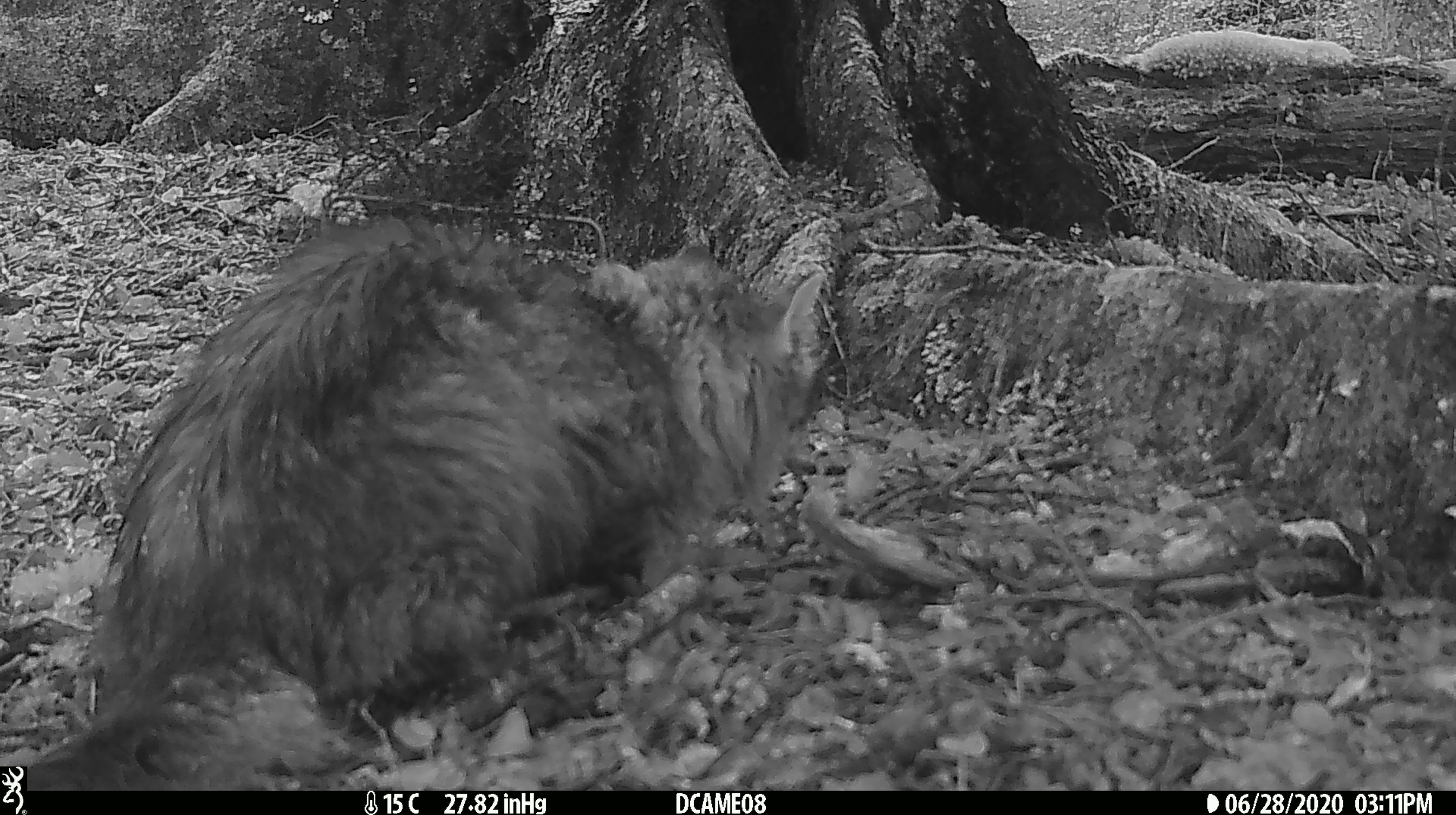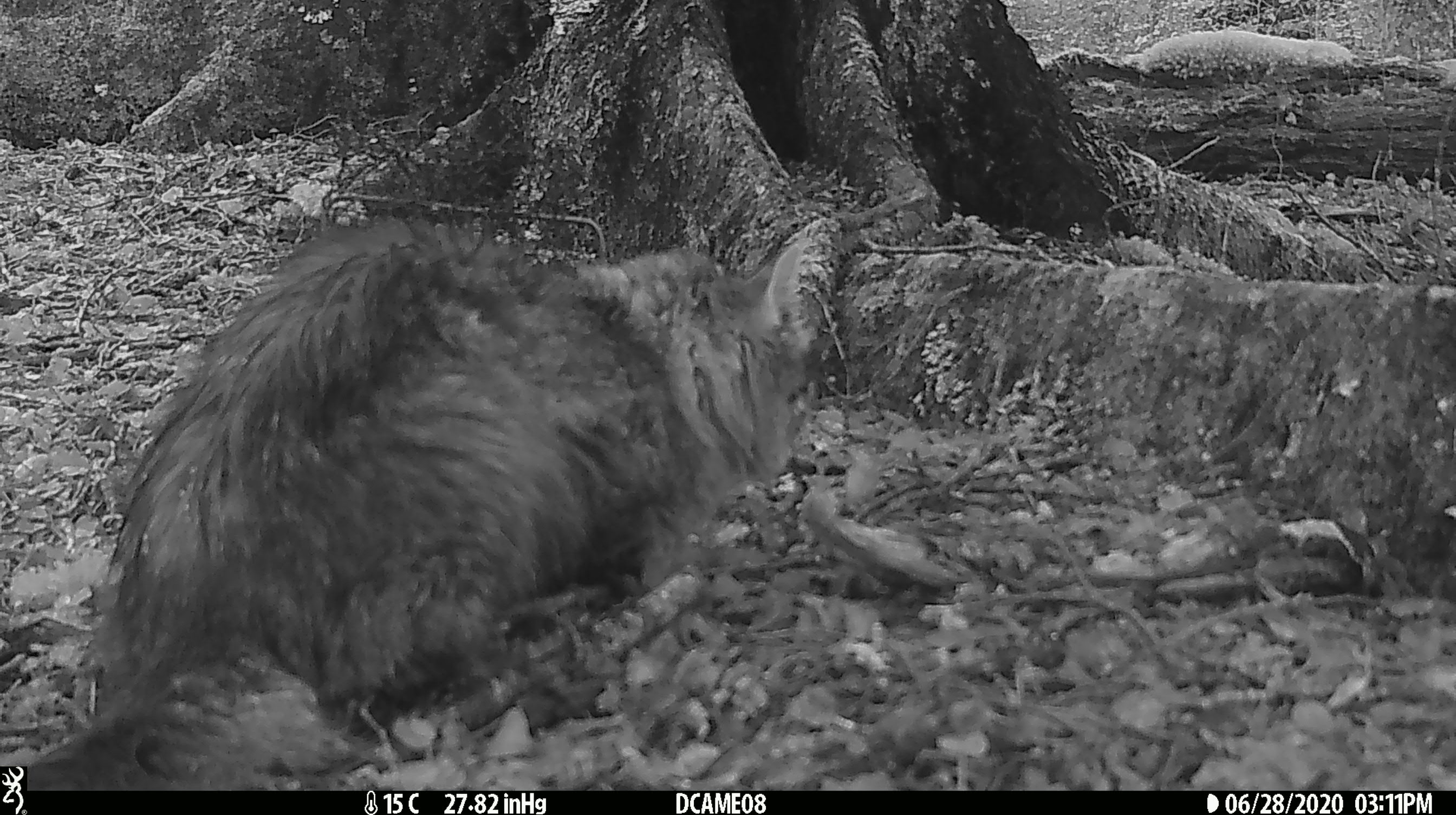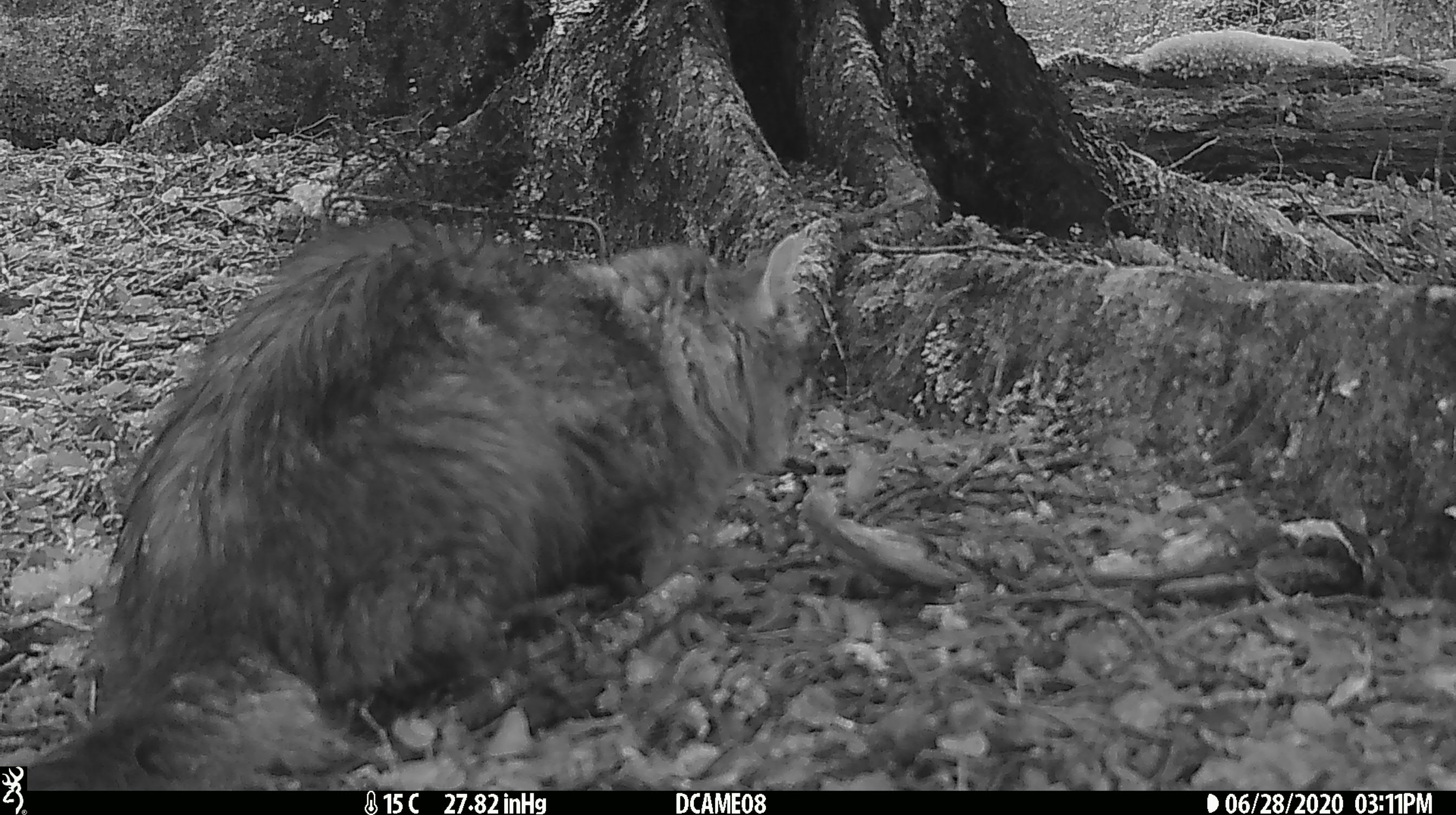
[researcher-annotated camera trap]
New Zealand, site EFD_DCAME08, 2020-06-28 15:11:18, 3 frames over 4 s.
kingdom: Animalia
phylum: Chordata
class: Mammalia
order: Carnivora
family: Felidae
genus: Felis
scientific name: Felis catus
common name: domestic cat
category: cat